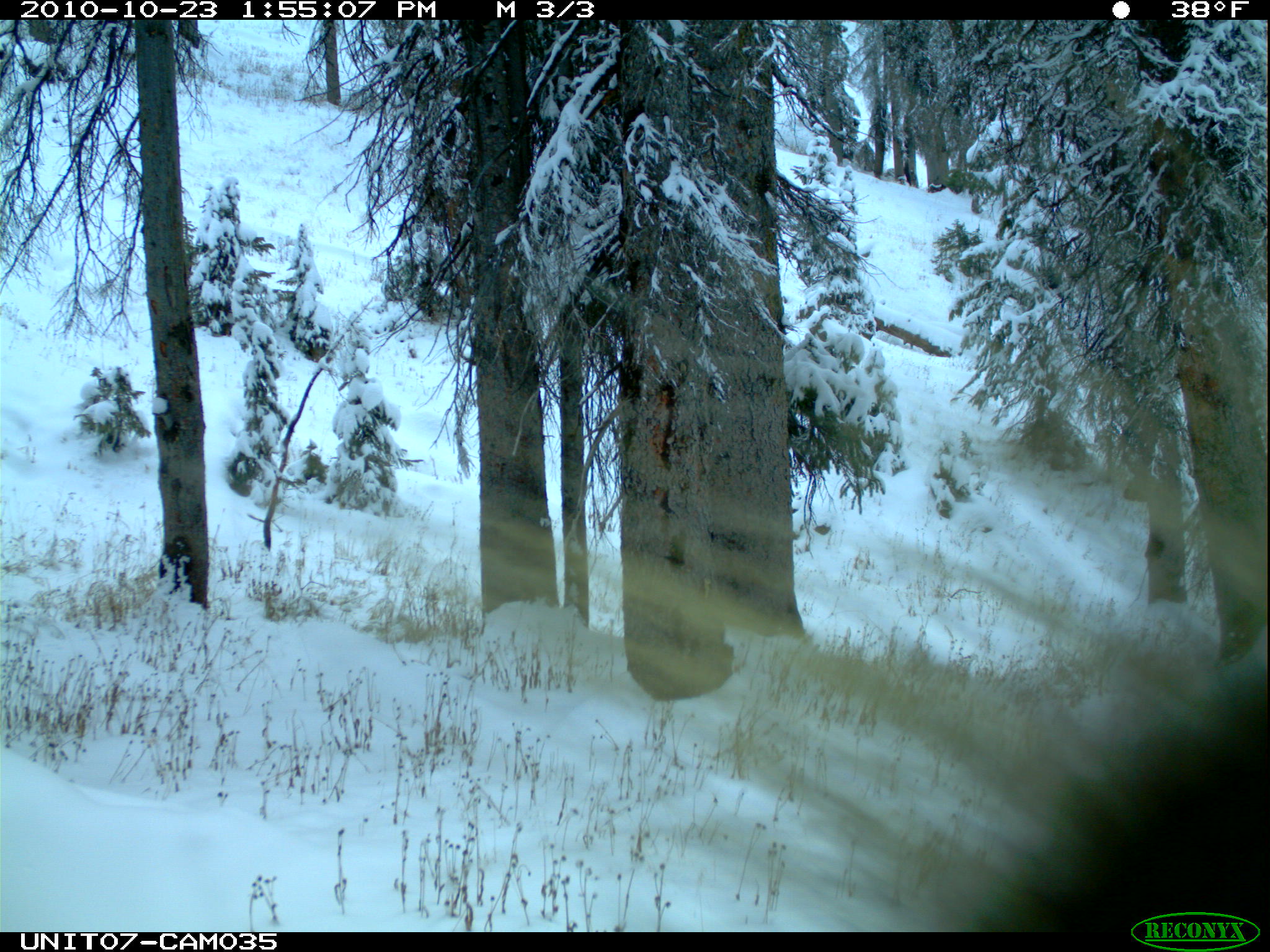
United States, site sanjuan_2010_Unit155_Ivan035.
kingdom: Animalia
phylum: Chordata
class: Mammalia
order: Rodentia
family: Erethizontidae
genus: Erethizon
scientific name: Erethizon dorsatum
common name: north american porcupine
Erethizon dorsatum (north american porcupine).